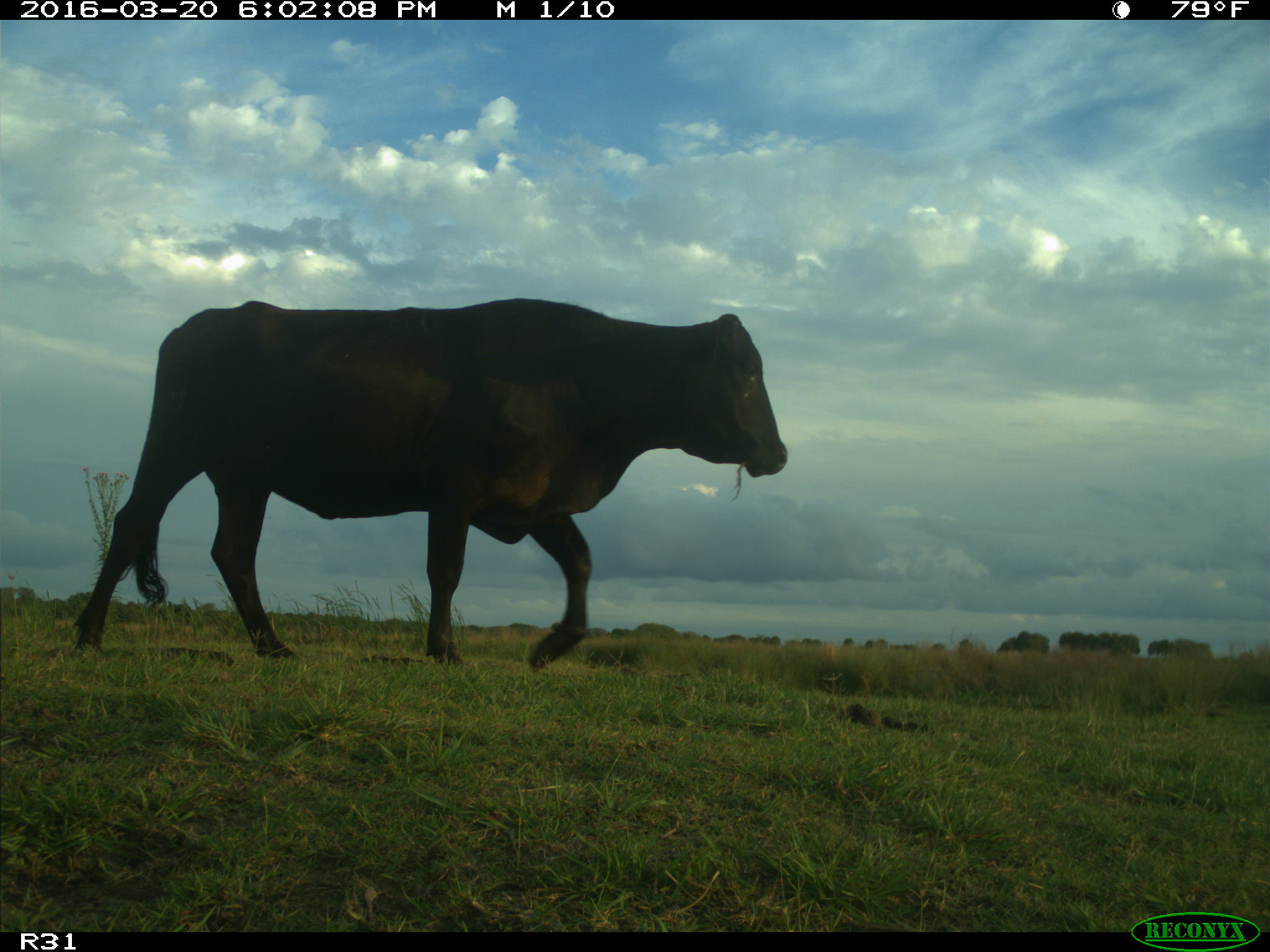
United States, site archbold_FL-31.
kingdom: Animalia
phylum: Chordata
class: Mammalia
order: Artiodactyla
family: Bovidae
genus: Bos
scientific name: Bos taurus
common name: domestic cow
Bos taurus (domestic cow).